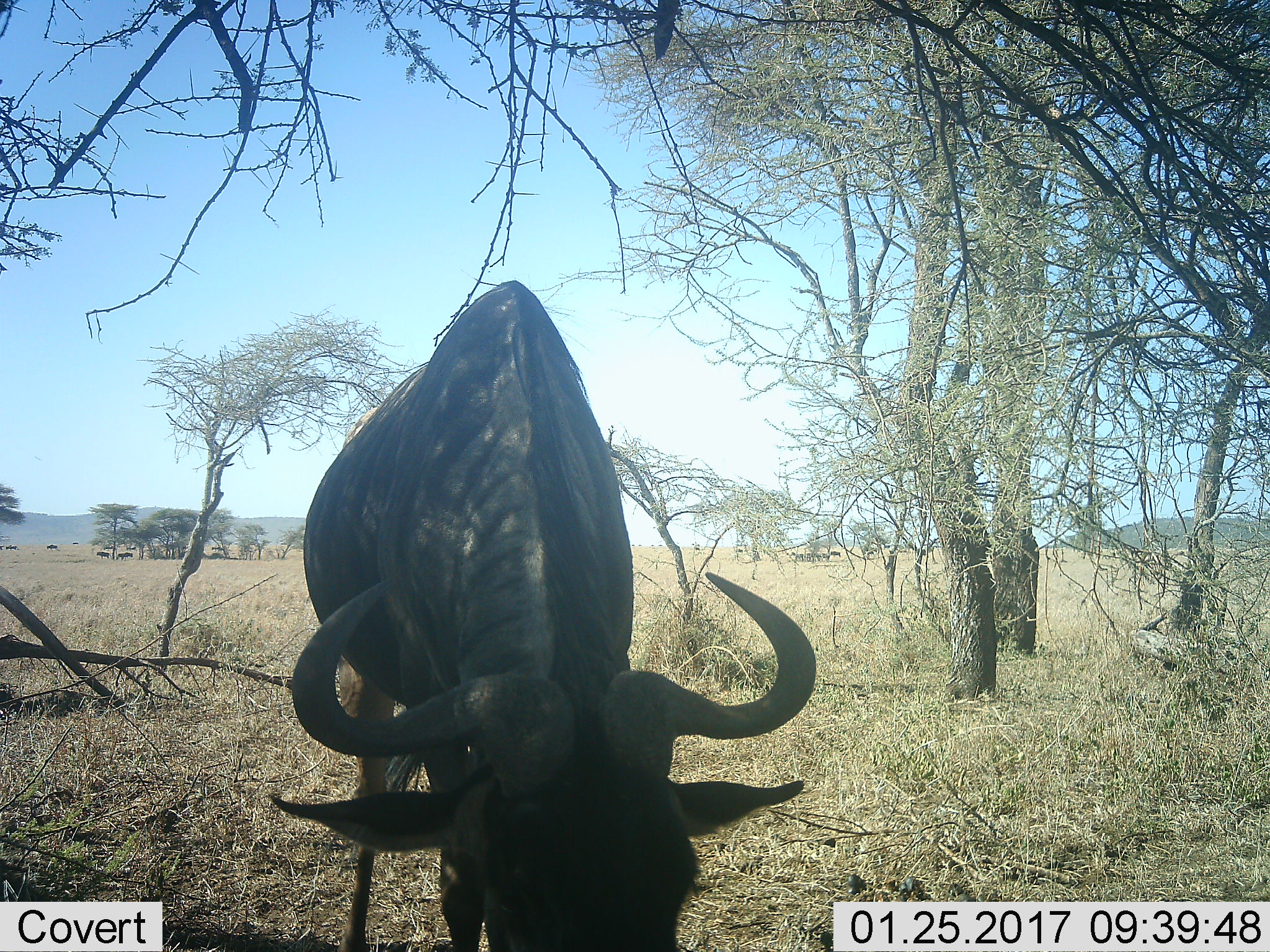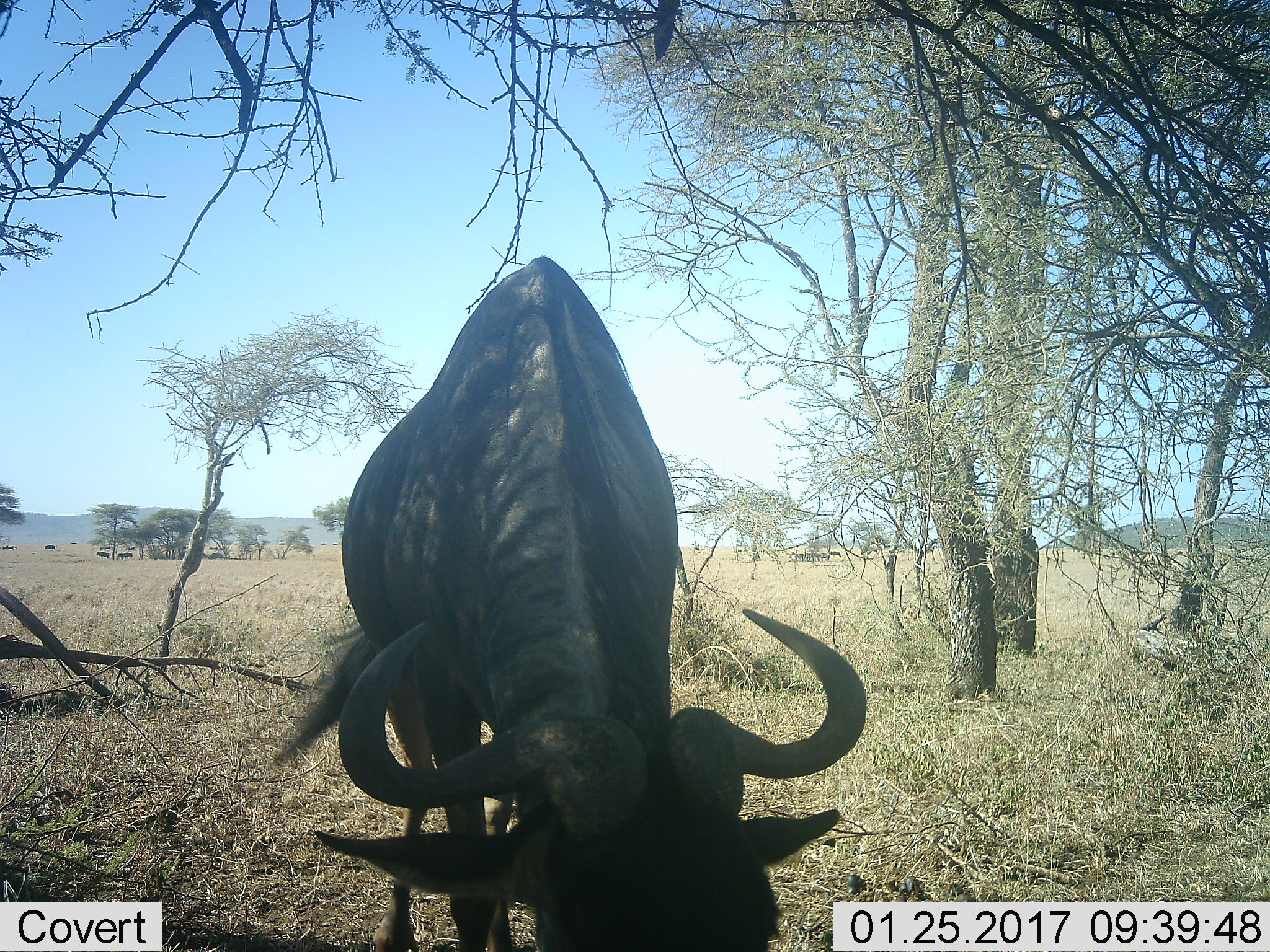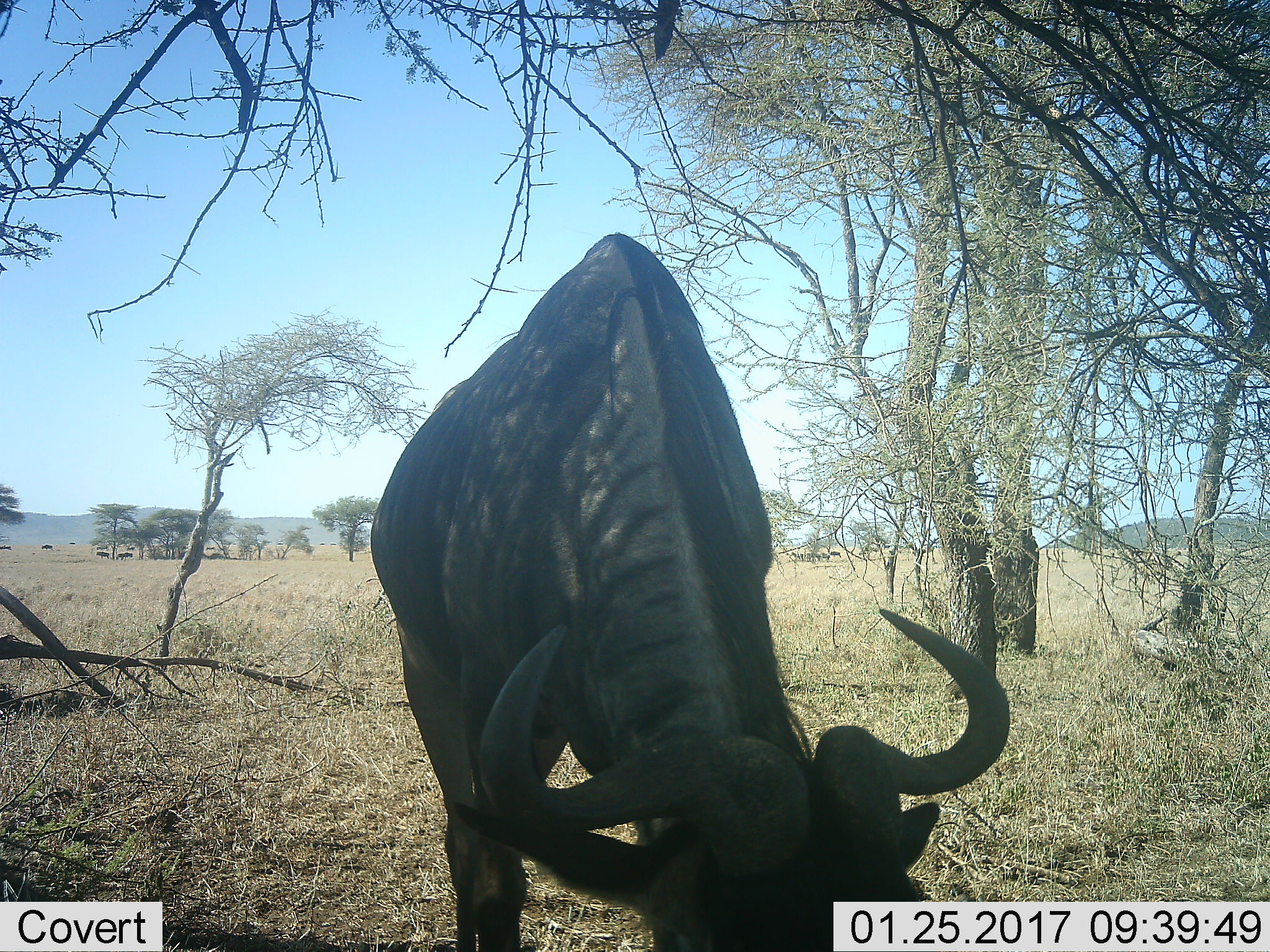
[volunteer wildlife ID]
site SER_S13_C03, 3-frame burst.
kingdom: Animalia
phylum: Chordata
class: Mammalia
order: Artiodactyla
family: Bovidae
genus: Connochaetes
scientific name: Connochaetes taurinus taurinus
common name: blue wildebeest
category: wildebeestblue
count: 11-50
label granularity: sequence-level